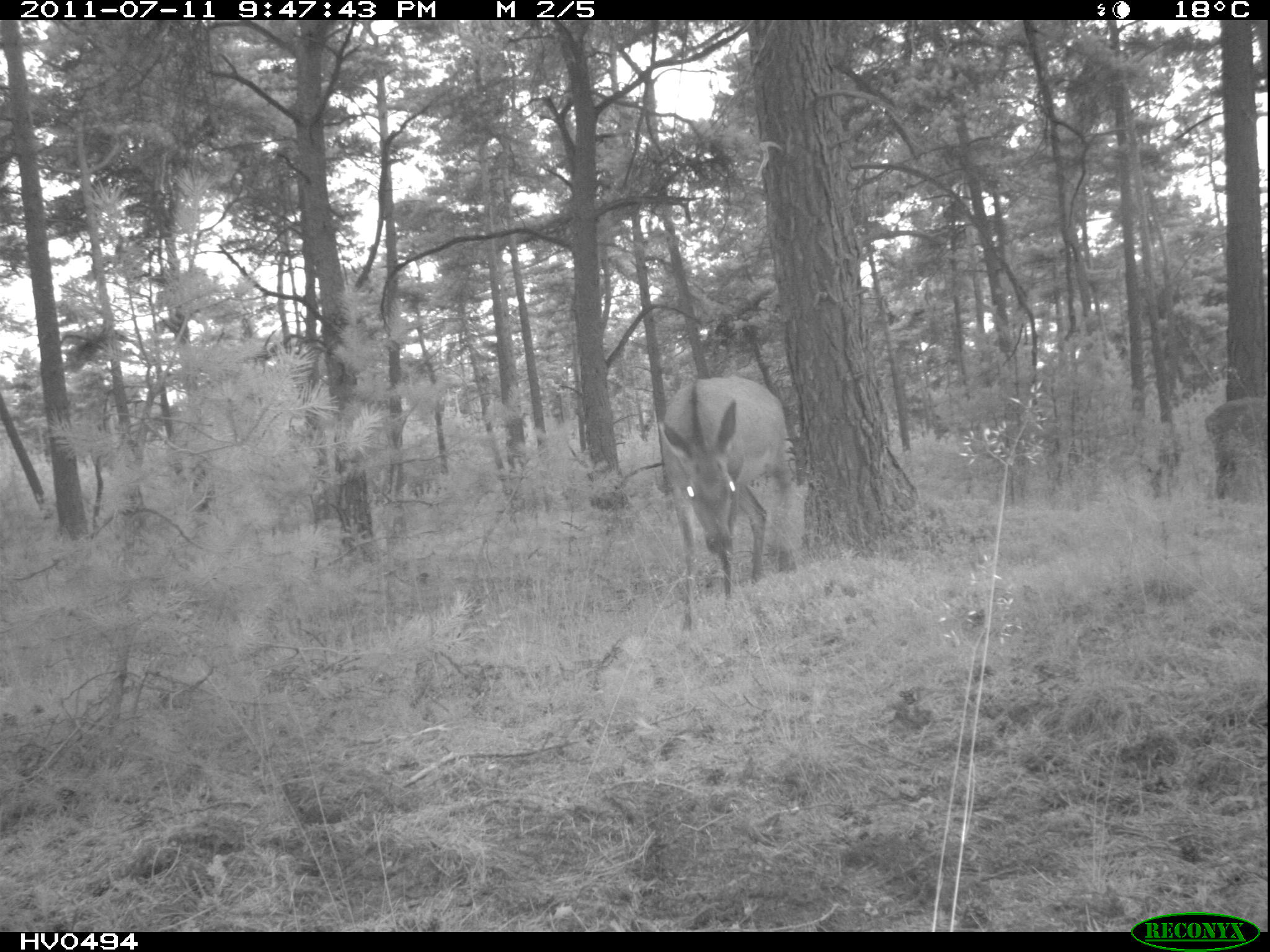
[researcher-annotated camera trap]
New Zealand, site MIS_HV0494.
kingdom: Animalia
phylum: Chordata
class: Mammalia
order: Artiodactyla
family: Cervidae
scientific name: Cervidae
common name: deer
Deer (Cervidae).